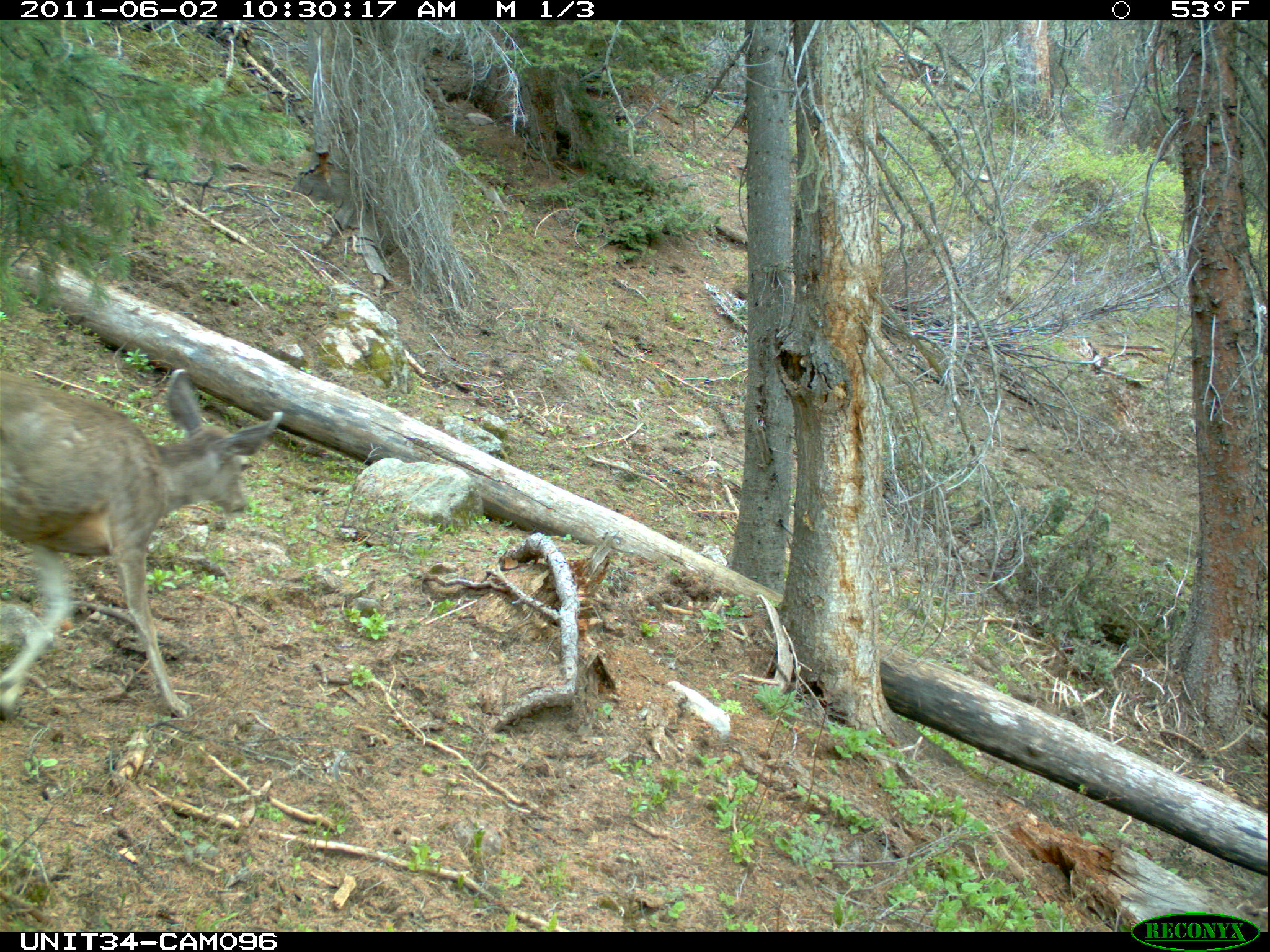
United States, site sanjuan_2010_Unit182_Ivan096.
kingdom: Animalia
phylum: Chordata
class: Mammalia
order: Artiodactyla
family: Cervidae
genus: Odocoileus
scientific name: Odocoileus hemionus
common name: mule deer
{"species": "Odocoileus hemionus (mule deer)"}